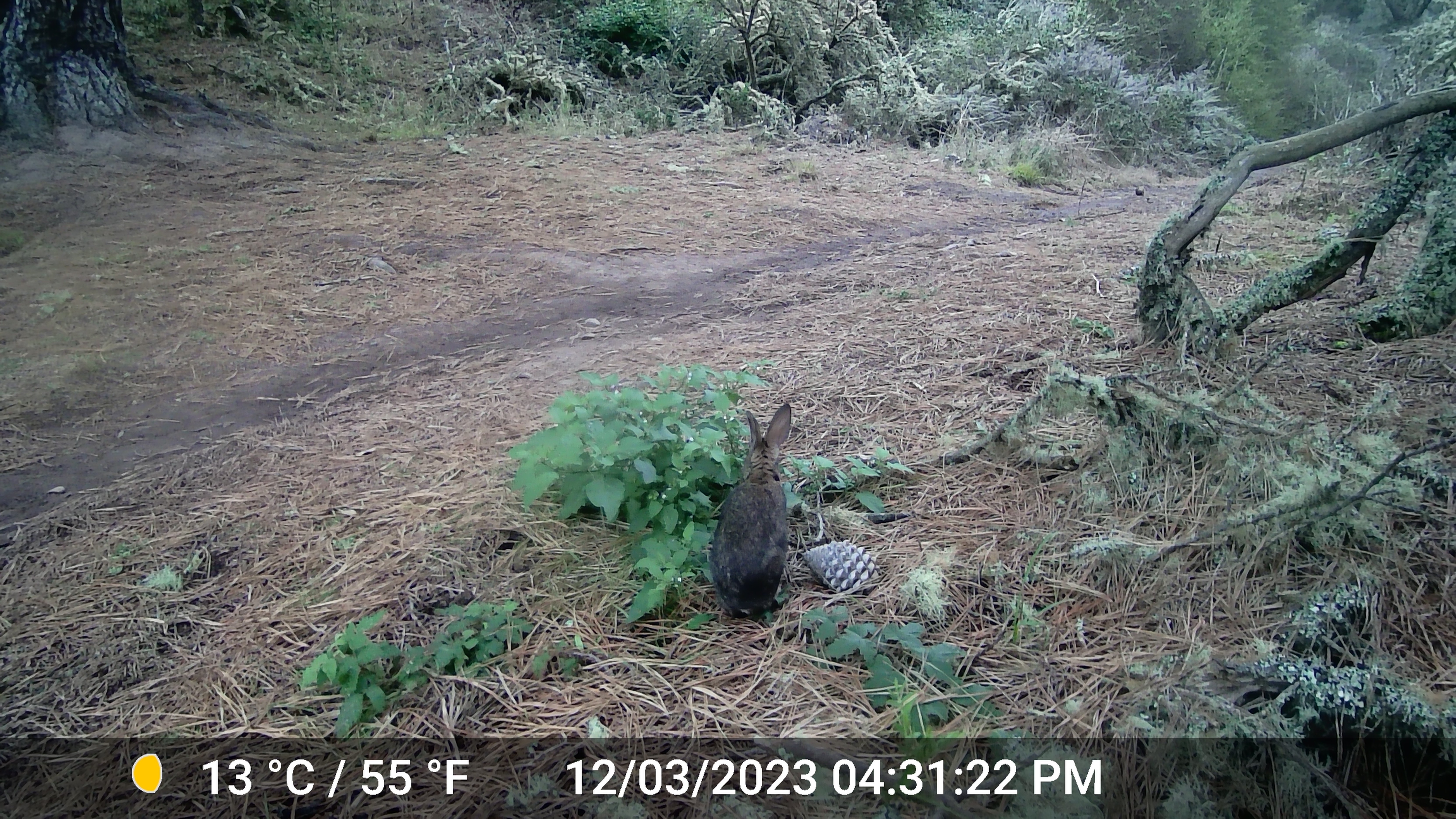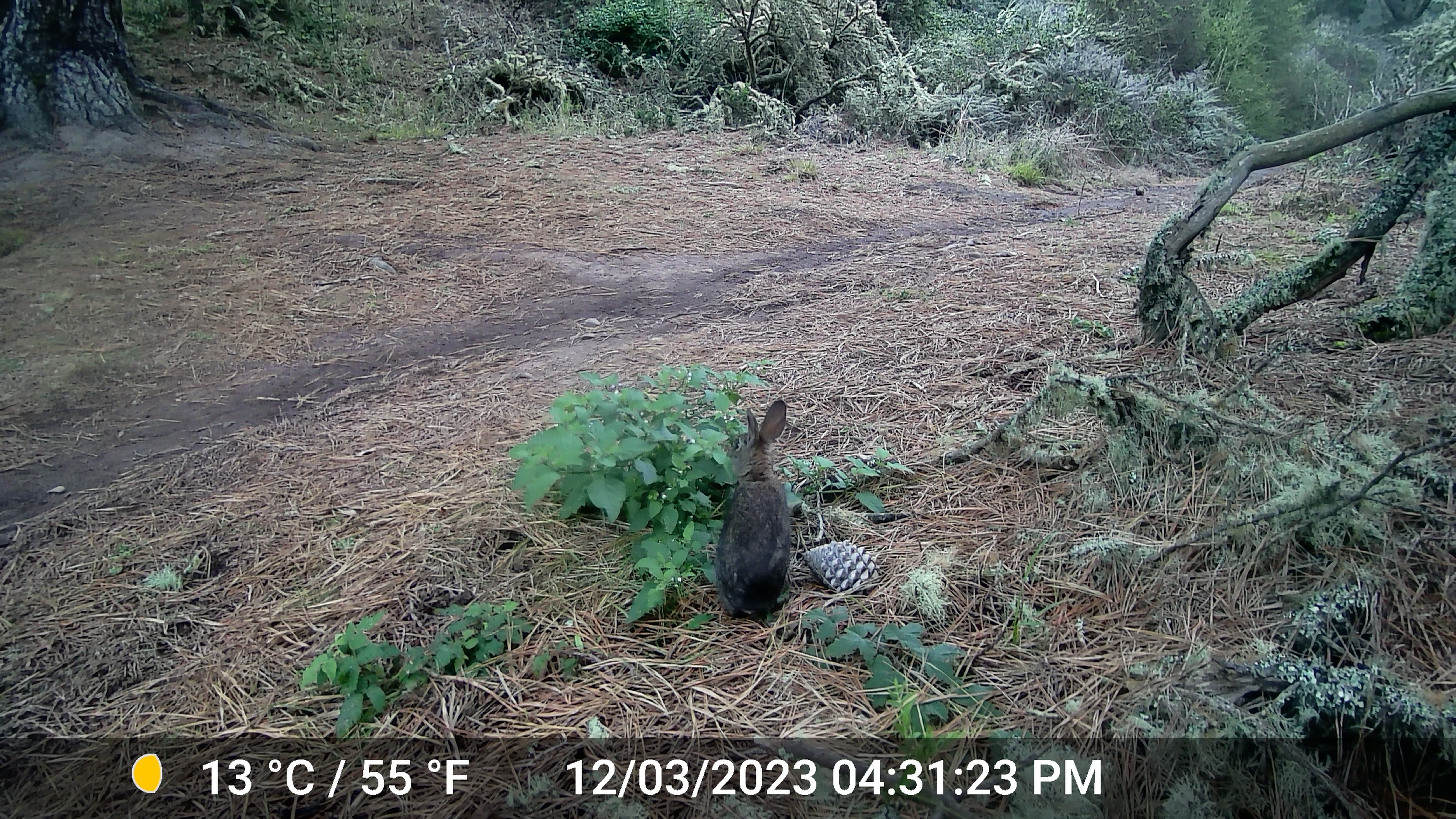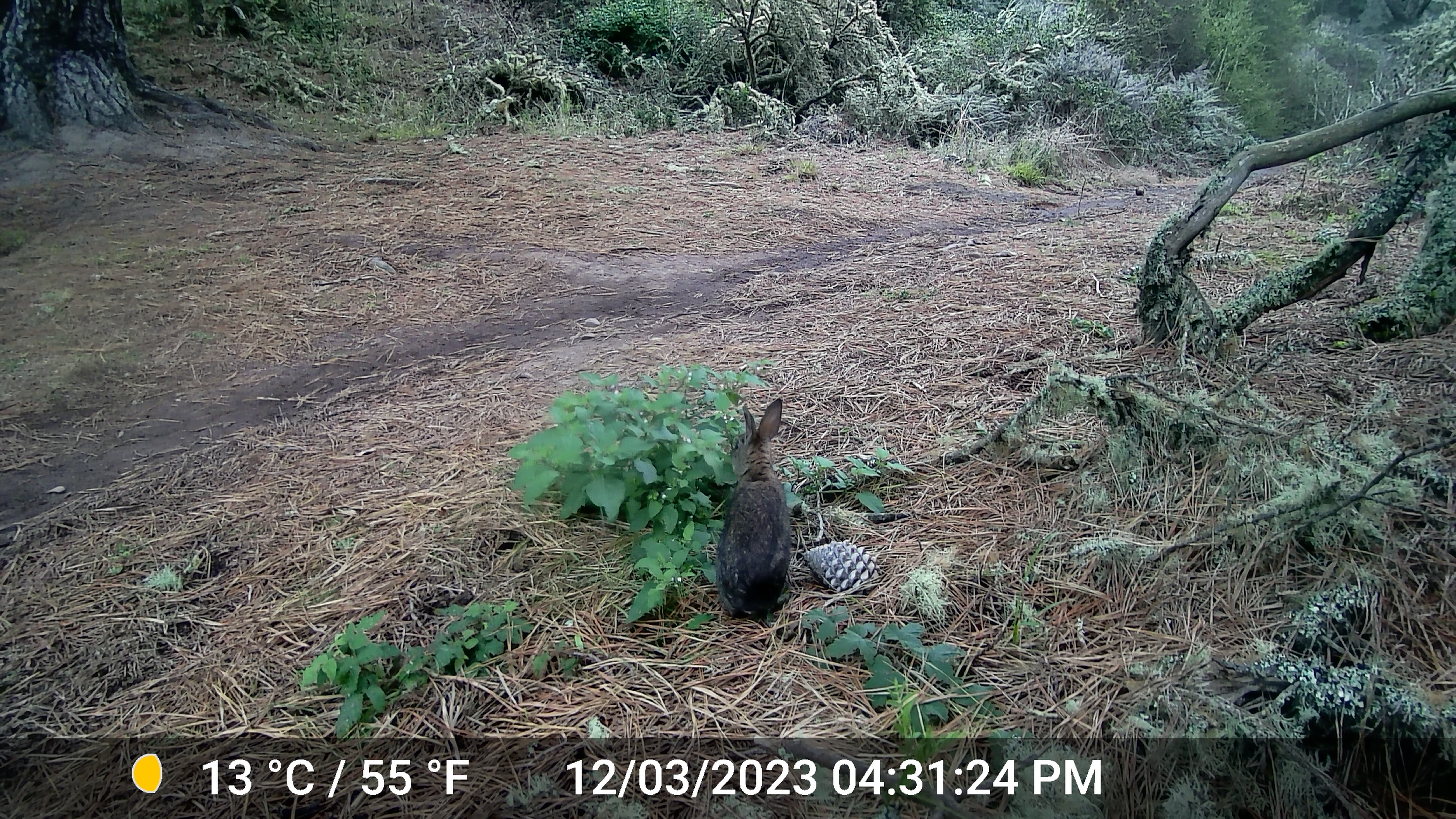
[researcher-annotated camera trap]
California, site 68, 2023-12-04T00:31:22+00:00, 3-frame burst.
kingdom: Animalia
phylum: Chordata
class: Mammalia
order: Lagomorpha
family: Leporidae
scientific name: Leporidae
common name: rabbit